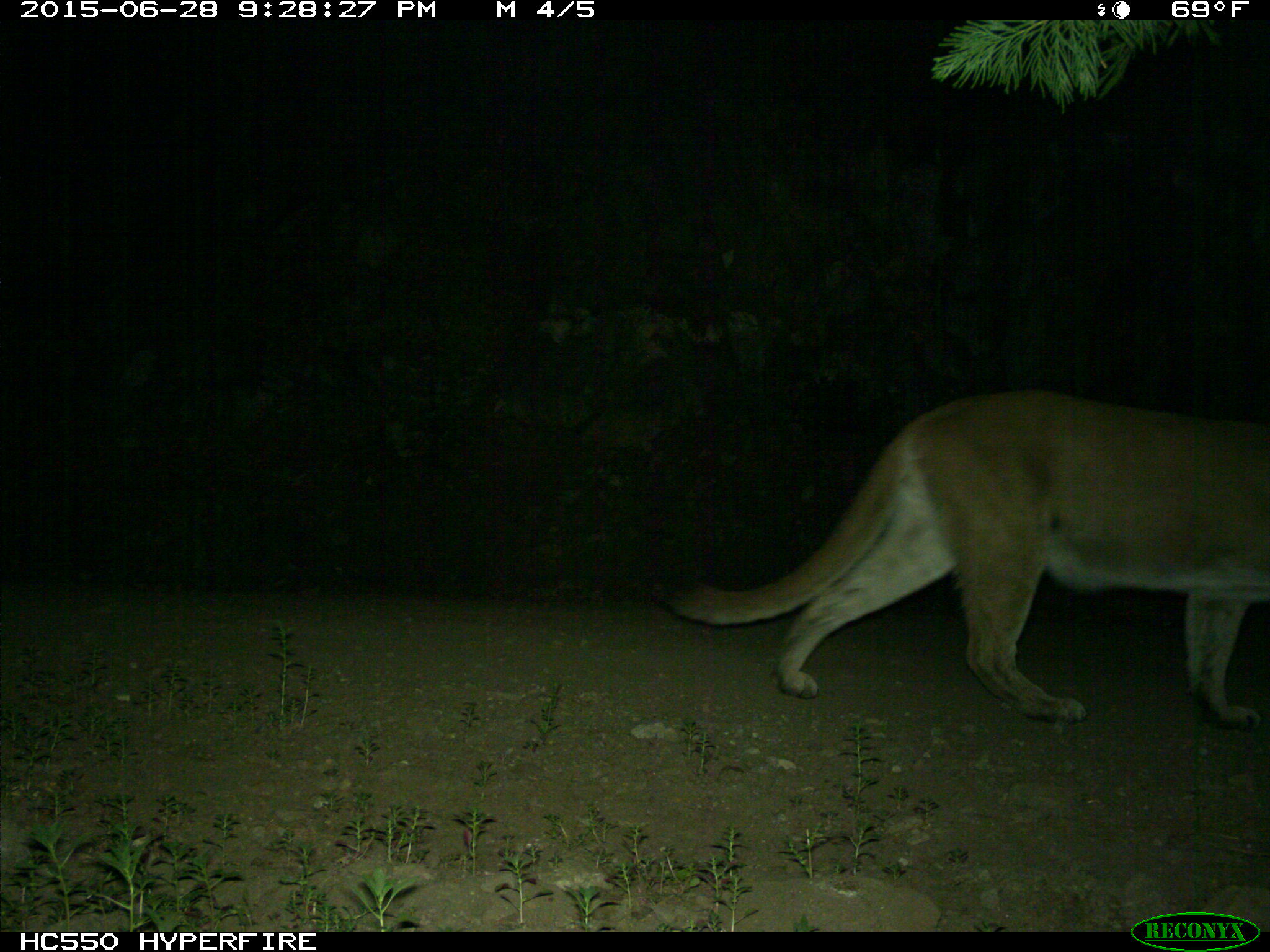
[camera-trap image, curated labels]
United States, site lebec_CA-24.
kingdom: Animalia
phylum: Chordata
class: Mammalia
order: Carnivora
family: Felidae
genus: Puma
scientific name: Puma concolor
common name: mountain lion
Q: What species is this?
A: Puma concolor (mountain lion).